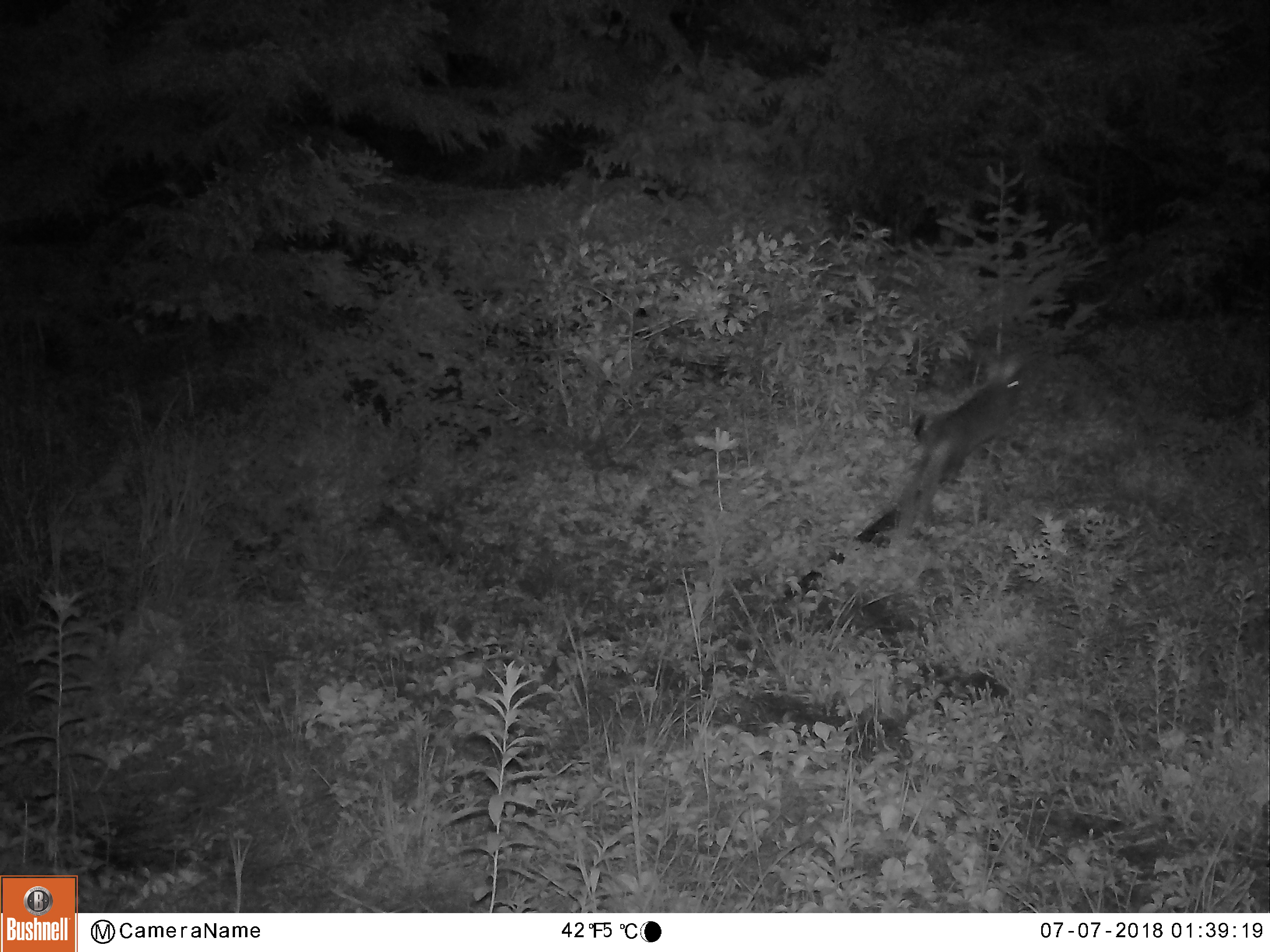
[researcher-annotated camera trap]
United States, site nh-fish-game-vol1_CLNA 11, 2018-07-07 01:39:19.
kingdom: Animalia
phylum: Chordata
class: Mammalia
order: Lagomorpha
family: Leporidae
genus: Lepus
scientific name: Lepus americanus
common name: snowshoe hare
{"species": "snowshoe hare (Lepus americanus)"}